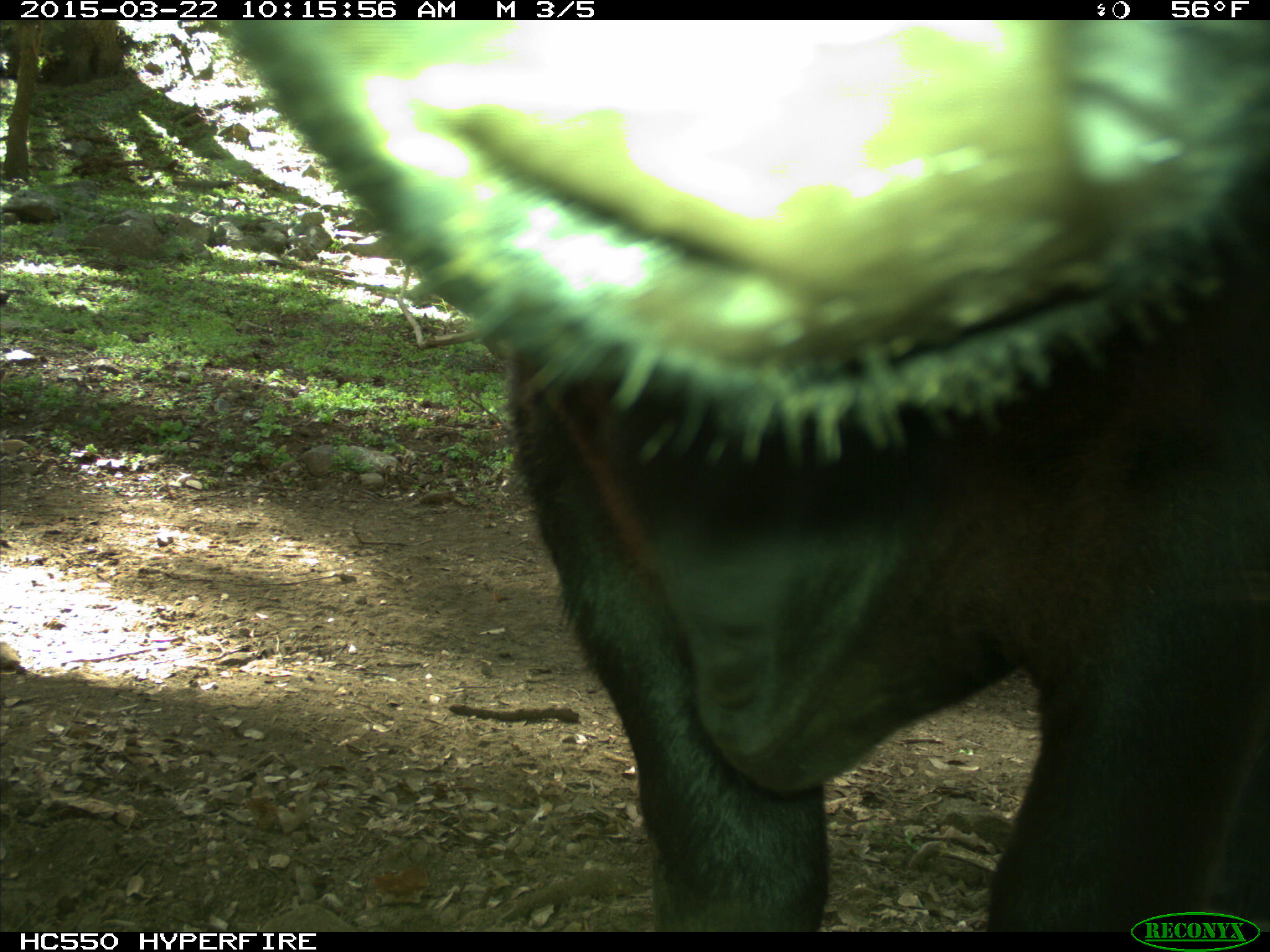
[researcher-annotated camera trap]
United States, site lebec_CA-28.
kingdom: Animalia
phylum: Chordata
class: Mammalia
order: Artiodactyla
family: Bovidae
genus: Bos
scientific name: Bos taurus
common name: domestic cow